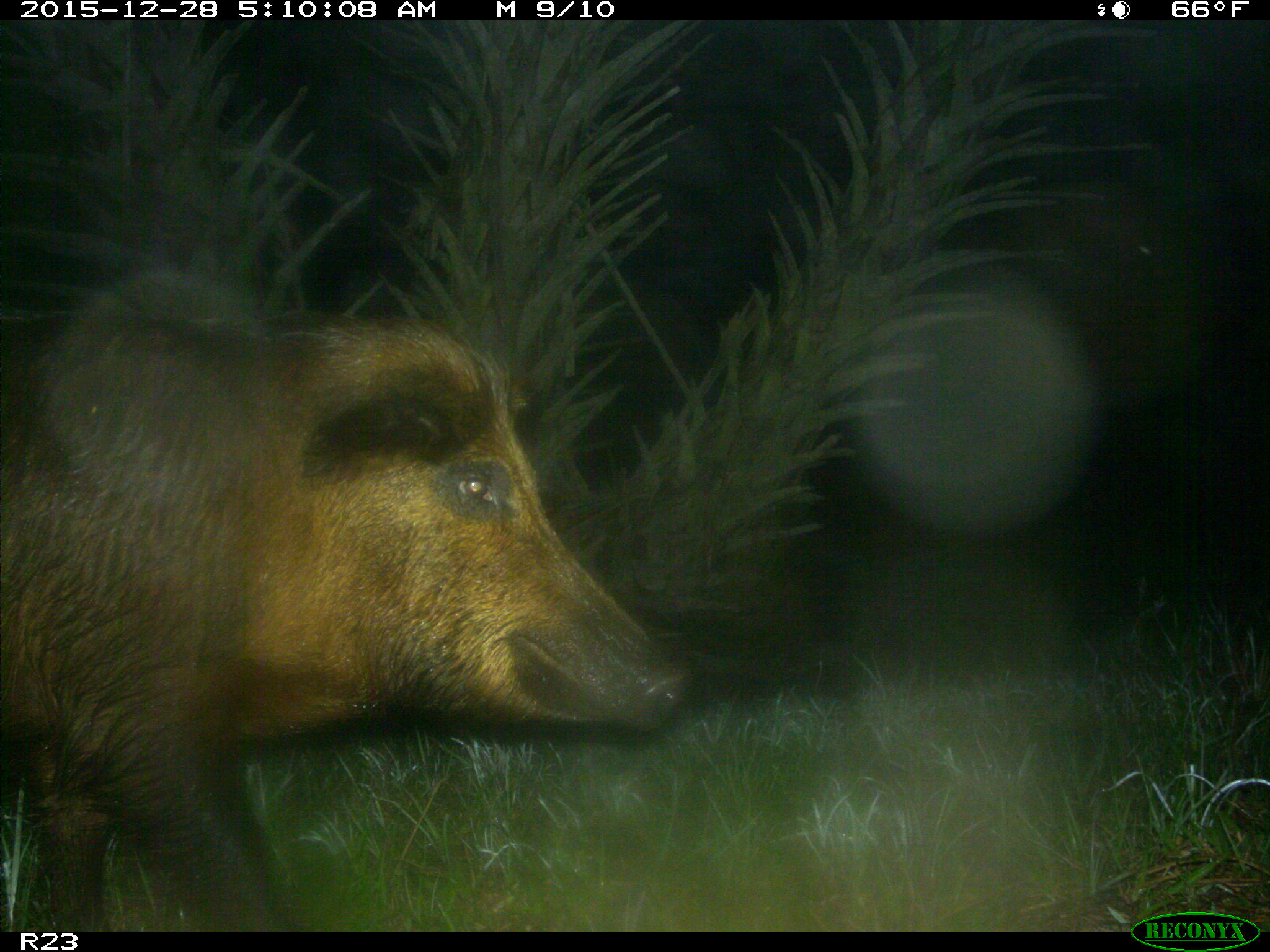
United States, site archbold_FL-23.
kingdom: Animalia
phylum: Chordata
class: Mammalia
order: Artiodactyla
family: Suidae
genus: Sus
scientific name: Sus scrofa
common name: wild boar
Sus scrofa (wild boar).